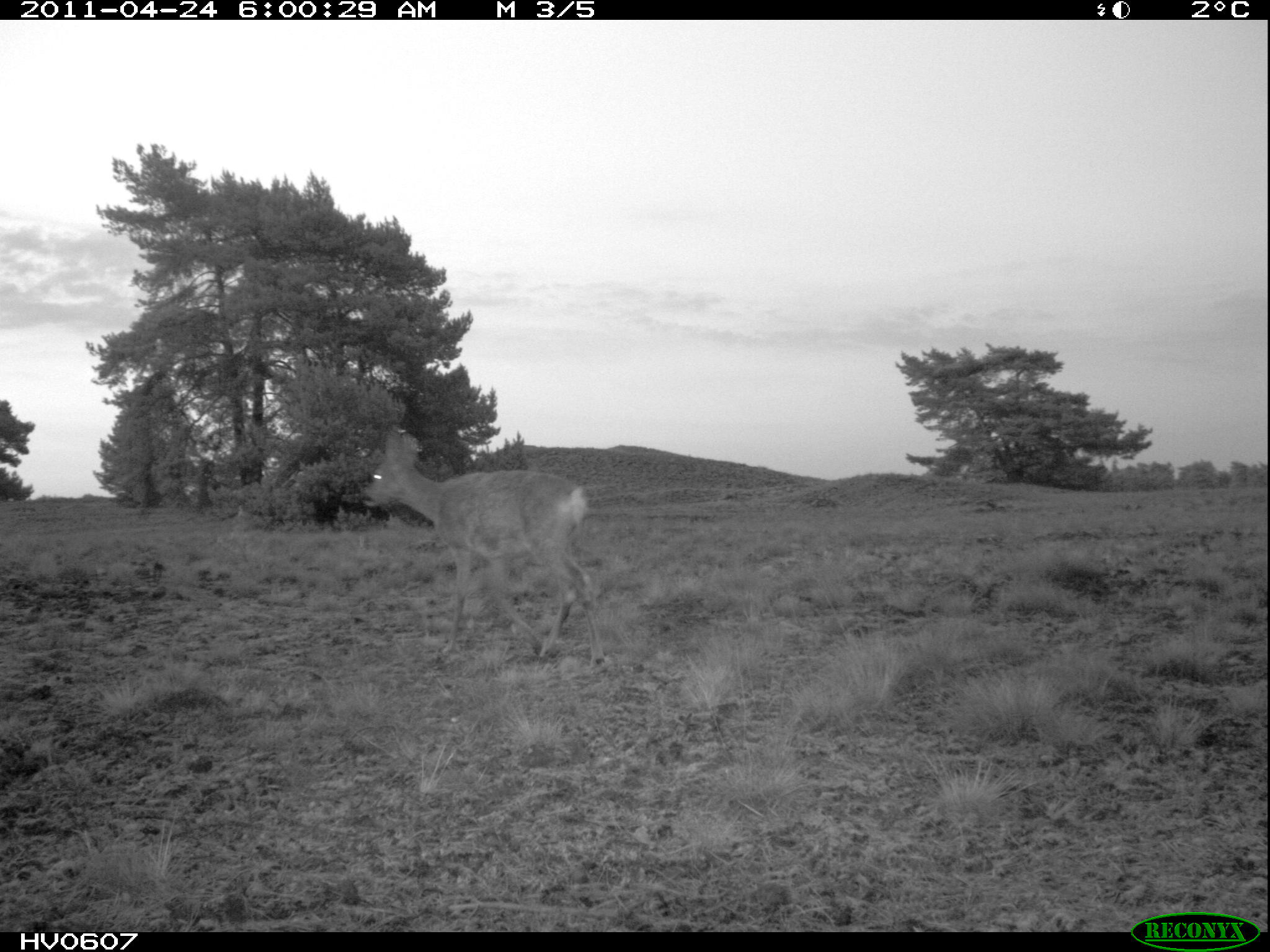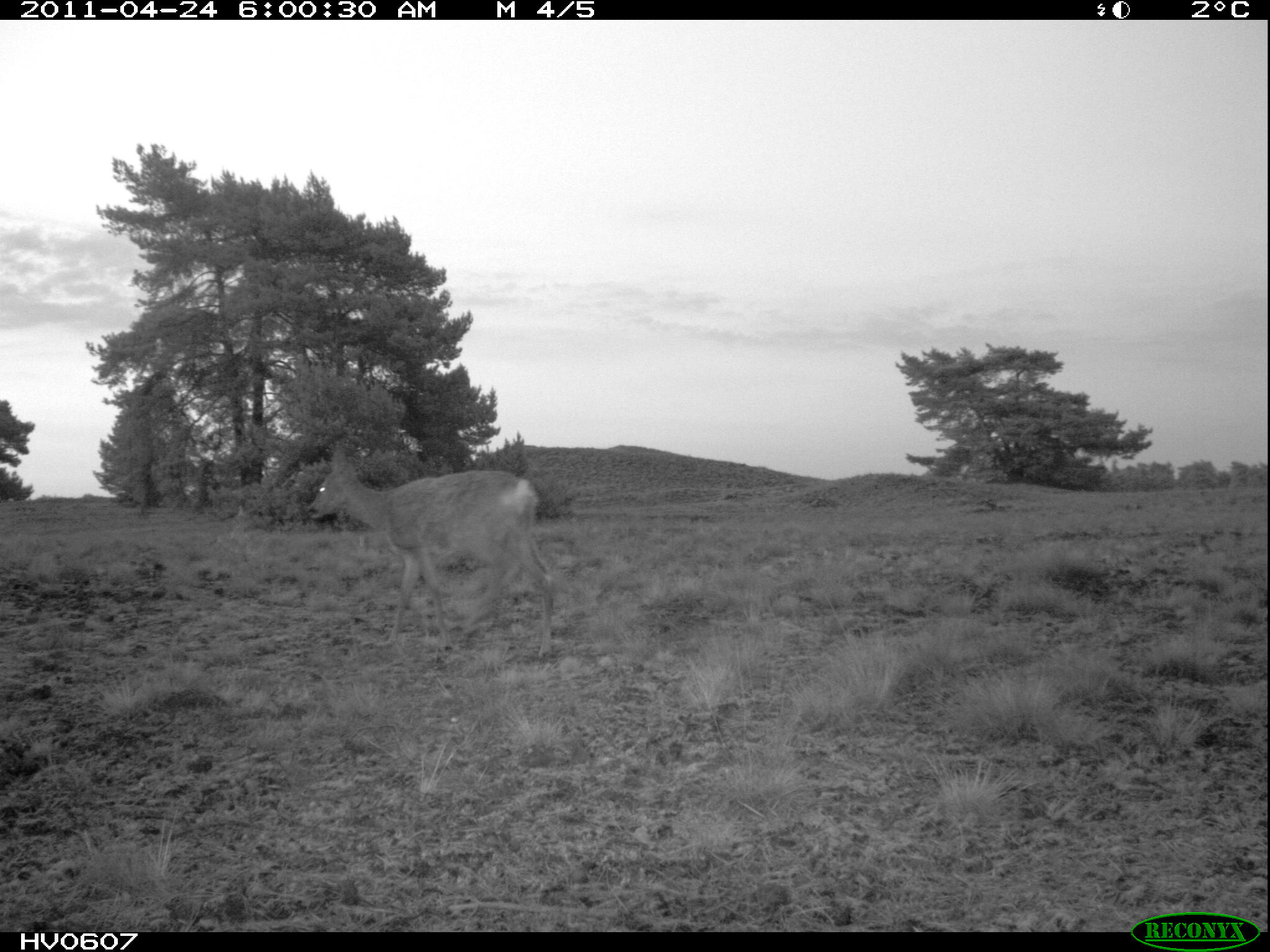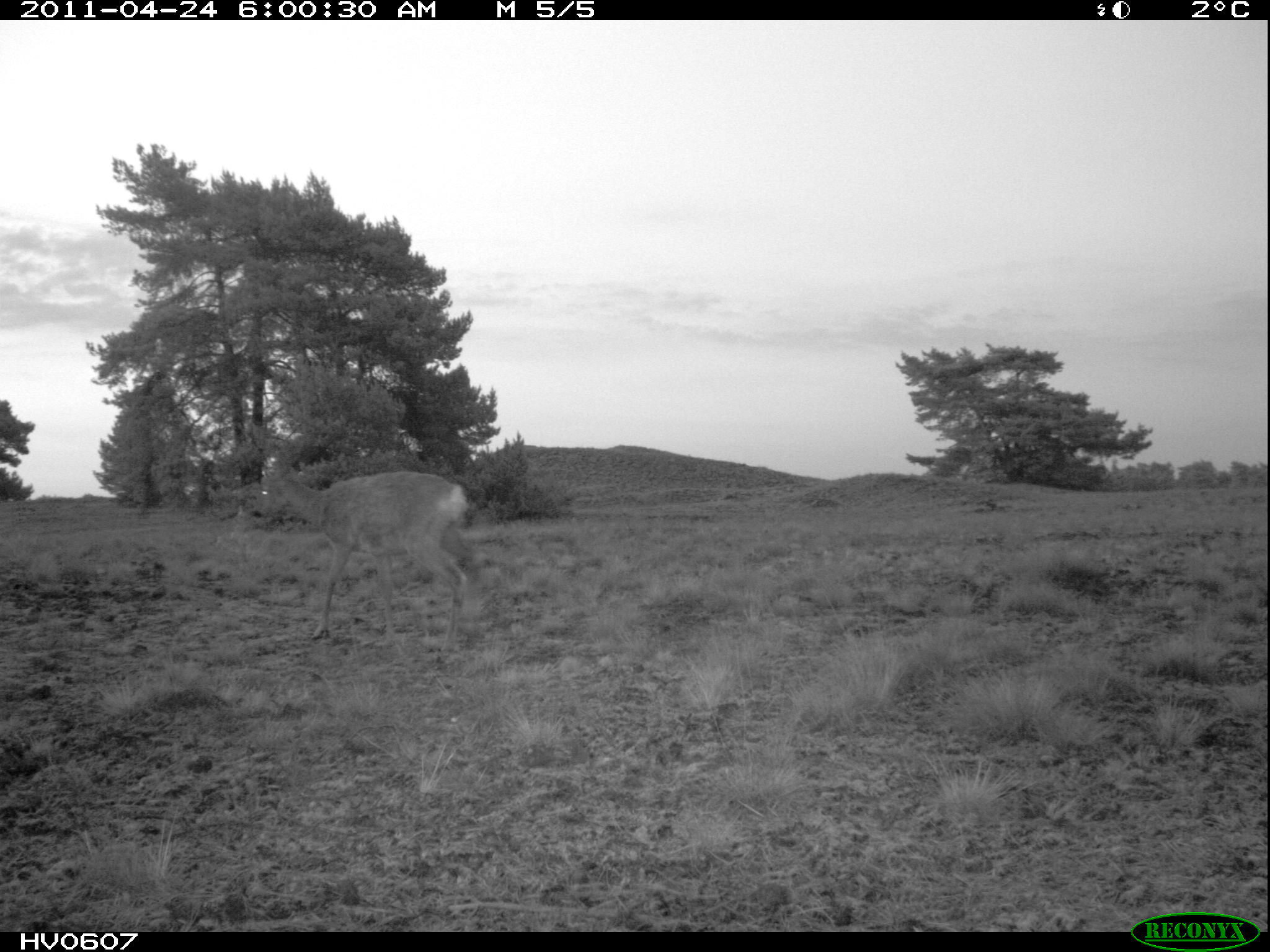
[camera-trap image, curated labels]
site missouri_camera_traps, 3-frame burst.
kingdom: Animalia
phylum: Chordata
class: Mammalia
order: Artiodactyla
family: Cervidae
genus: Capreolus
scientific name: Capreolus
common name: roe deer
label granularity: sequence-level